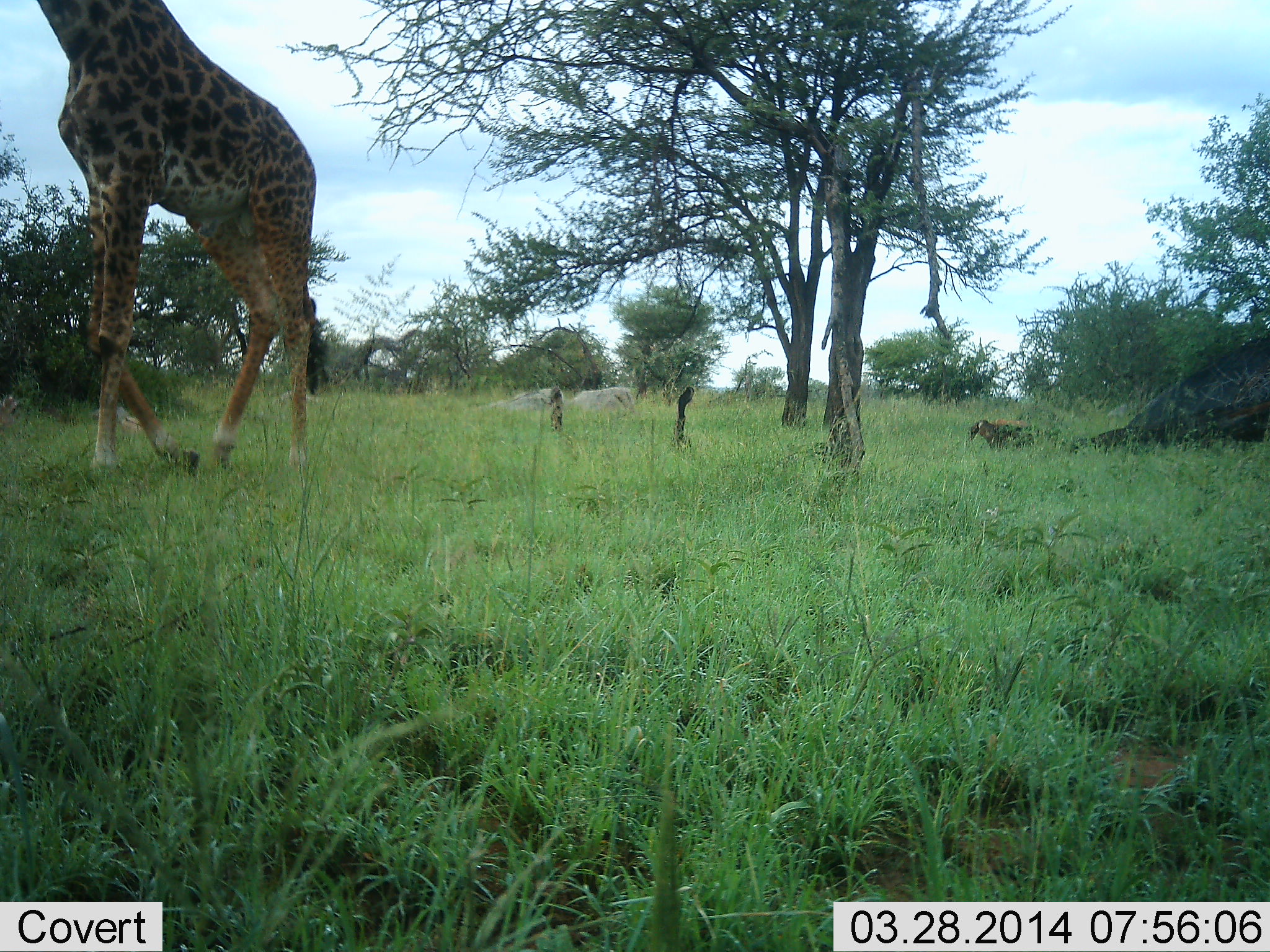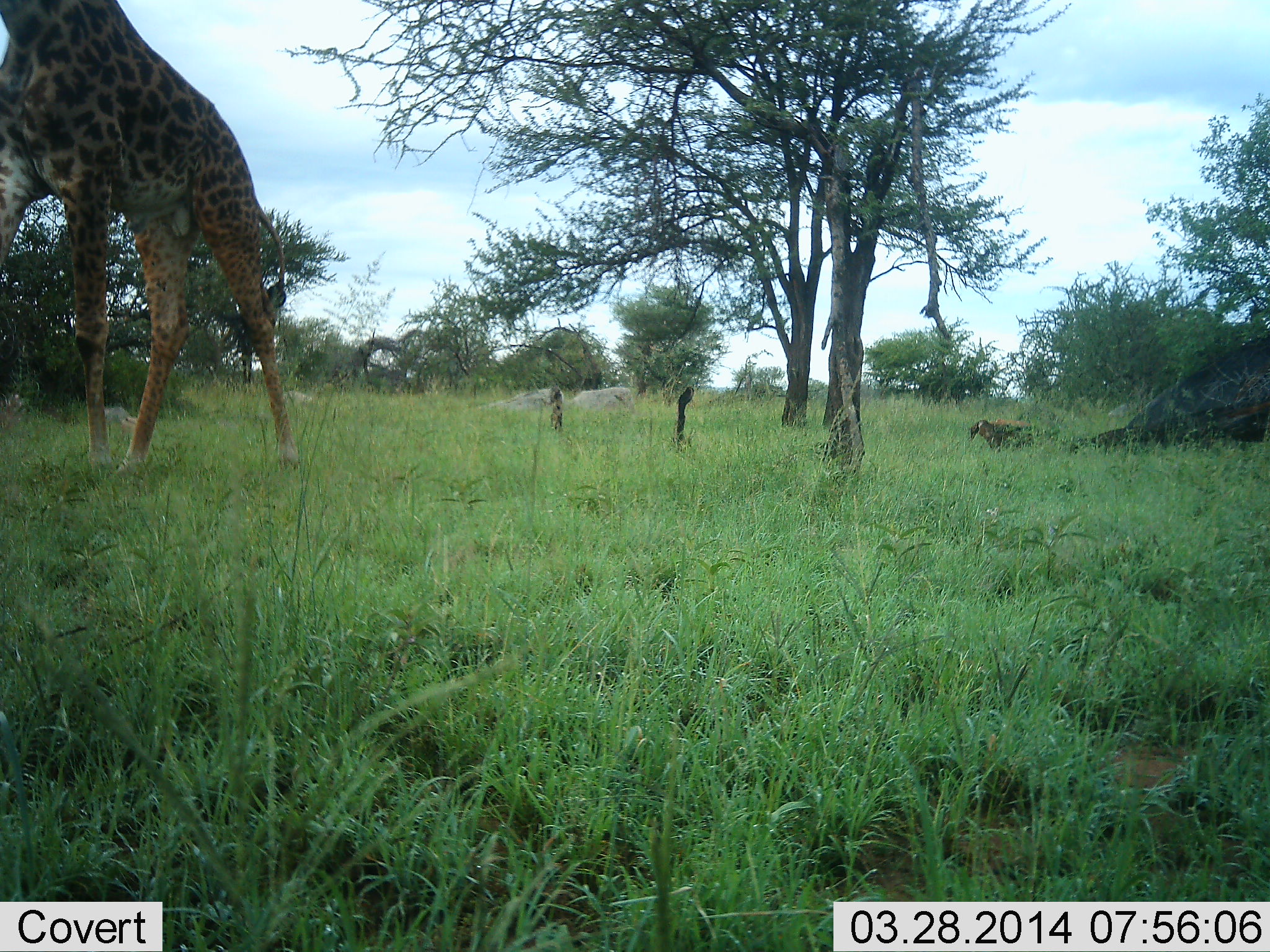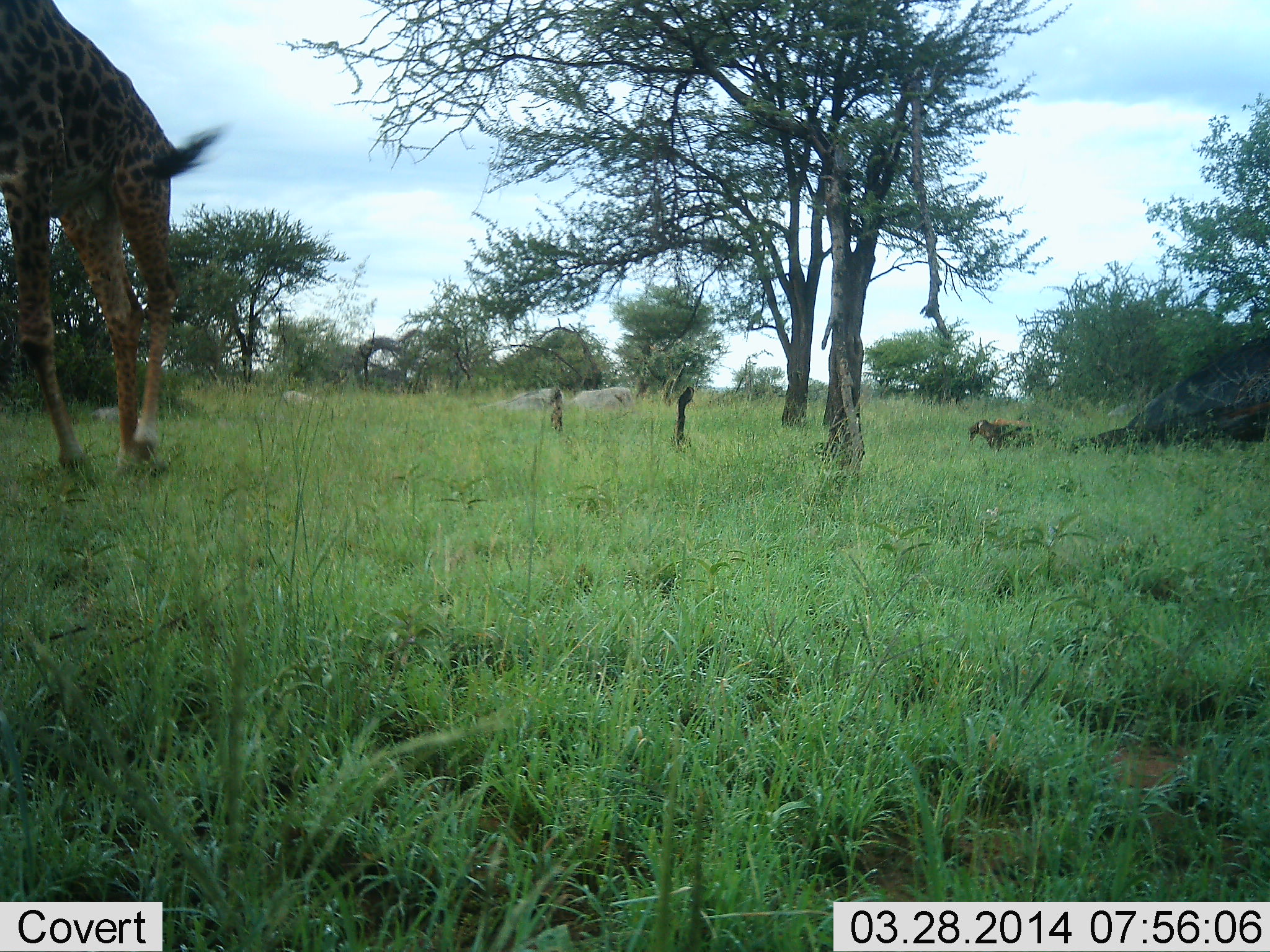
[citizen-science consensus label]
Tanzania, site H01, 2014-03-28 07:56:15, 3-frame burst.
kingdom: Animalia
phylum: Chordata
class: Mammalia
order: Artiodactyla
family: Giraffidae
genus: Giraffa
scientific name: Giraffa camelopardalis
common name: giraffe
Giraffe (Giraffa camelopardalis), count 1. Behavior (volunteer vote fractions): standing 0%, resting 0%, moving 100%, interacting 0%. Young present (vote fraction): 0%. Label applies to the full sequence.